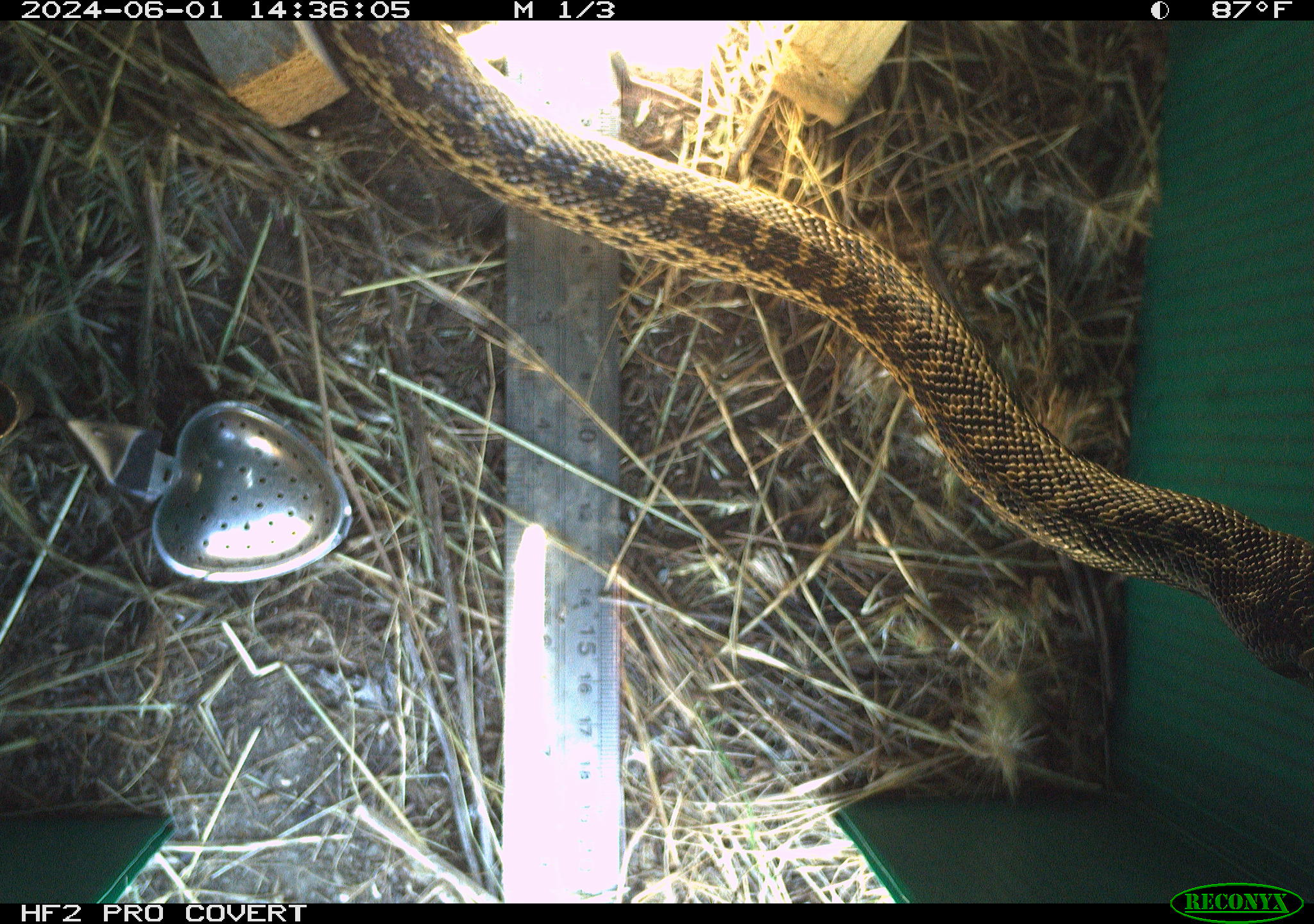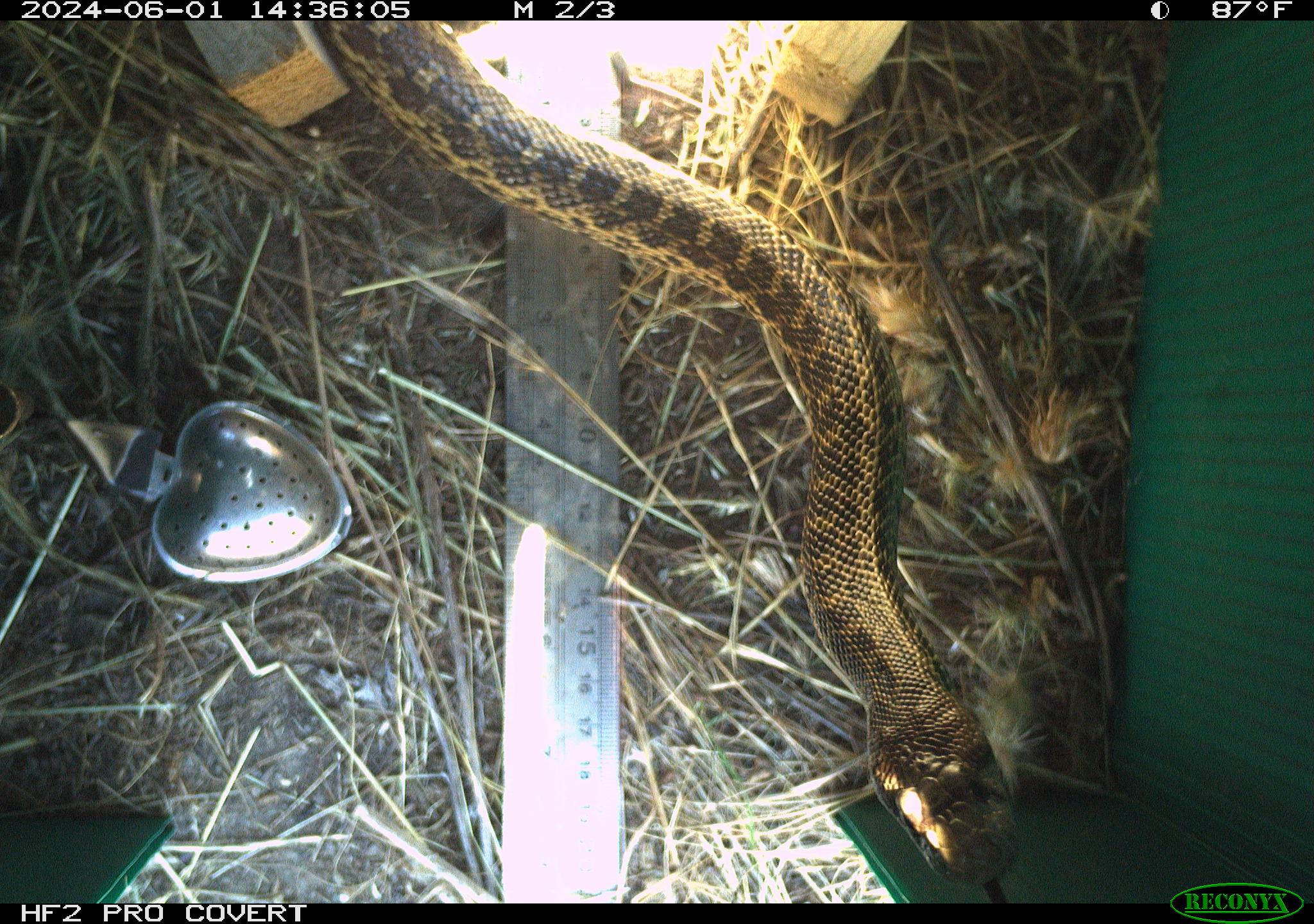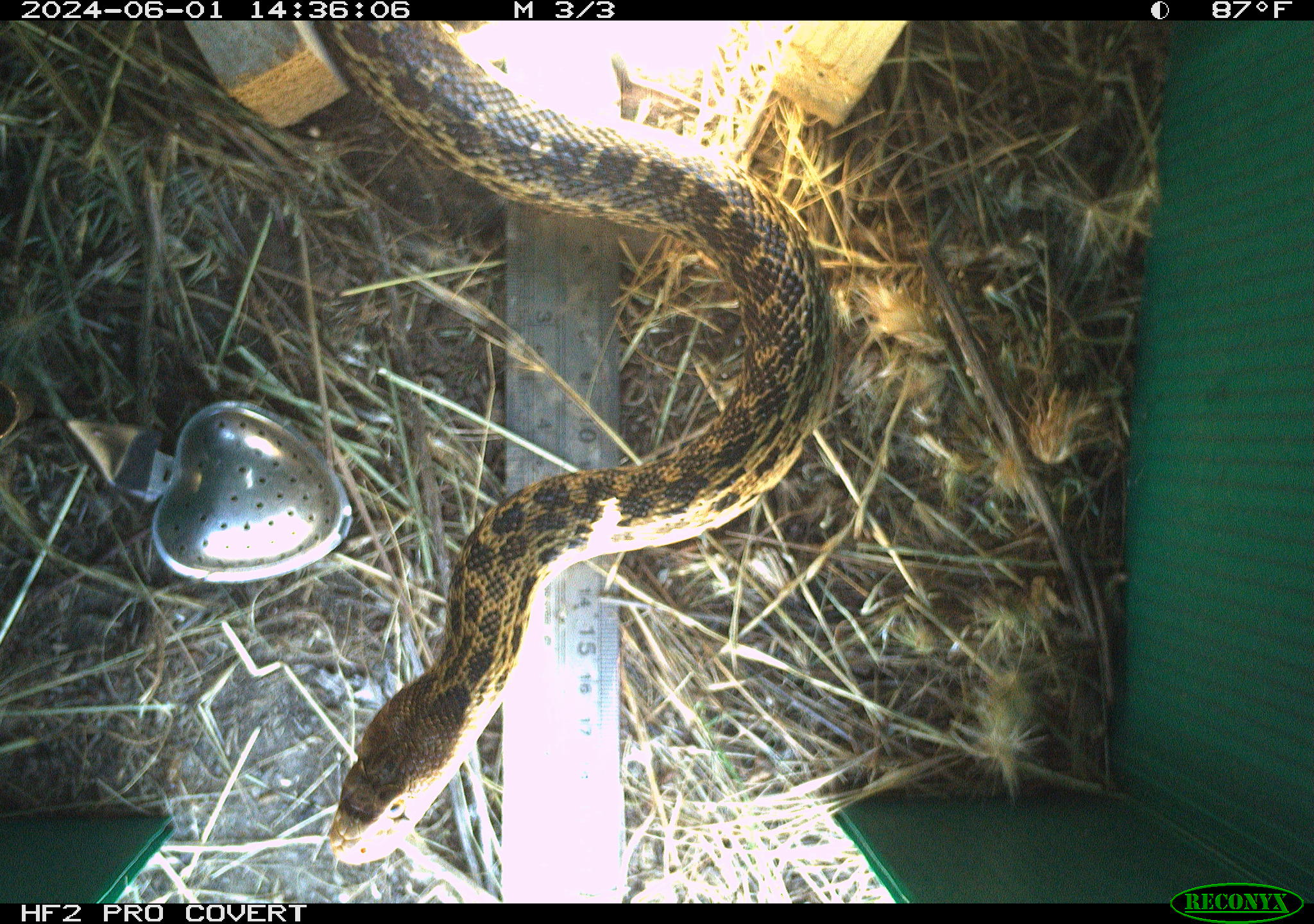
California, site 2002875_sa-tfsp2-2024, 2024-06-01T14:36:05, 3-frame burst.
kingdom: Animalia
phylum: Chordata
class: Reptilia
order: Squamata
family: Colubridae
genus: Pituophis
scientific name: Pituophis catenifer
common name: gophersnake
Gophersnake (Pituophis catenifer).